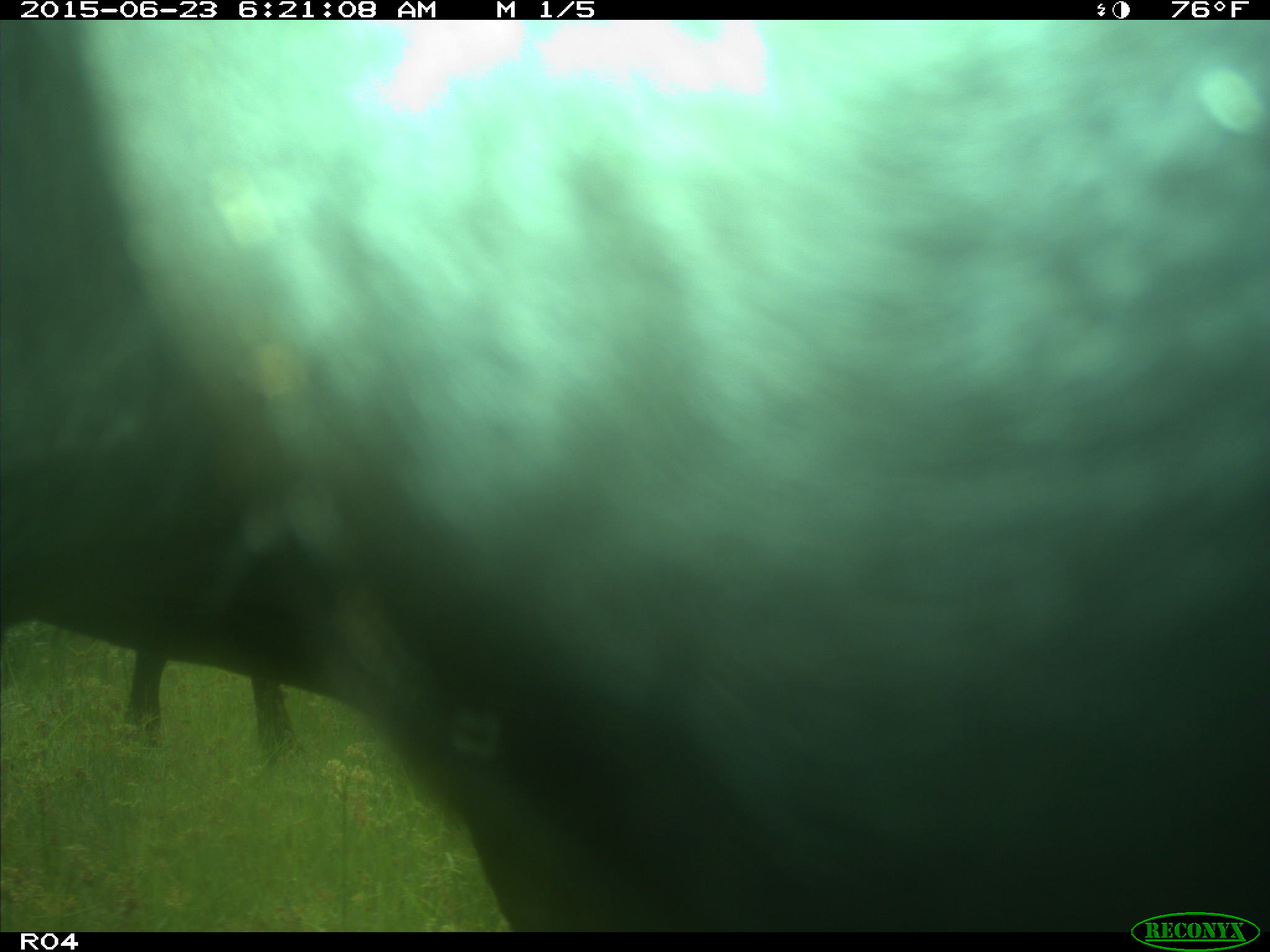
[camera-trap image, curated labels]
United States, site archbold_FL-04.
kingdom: Animalia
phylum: Chordata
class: Mammalia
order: Artiodactyla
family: Bovidae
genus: Bos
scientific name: Bos taurus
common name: domestic cow